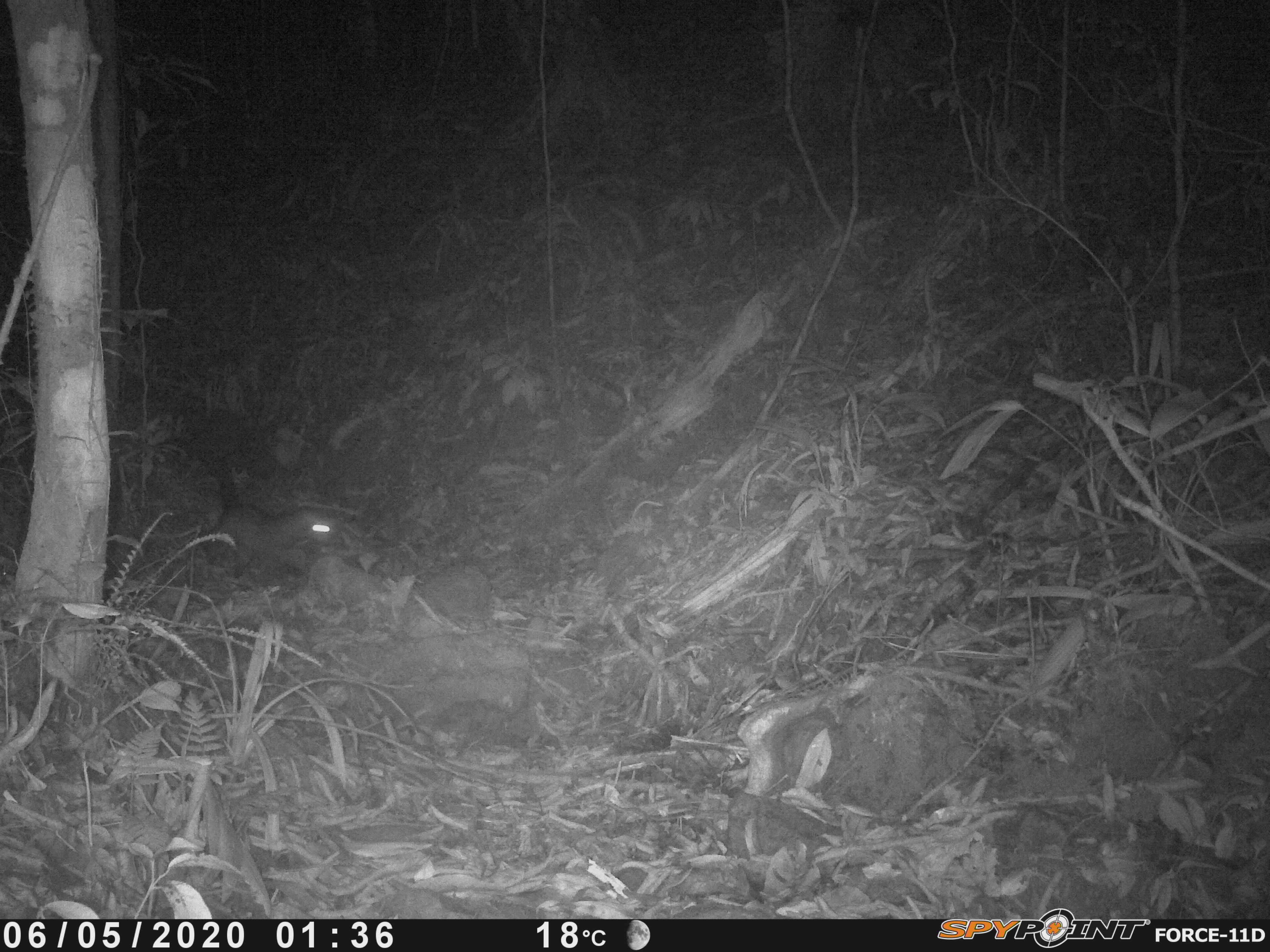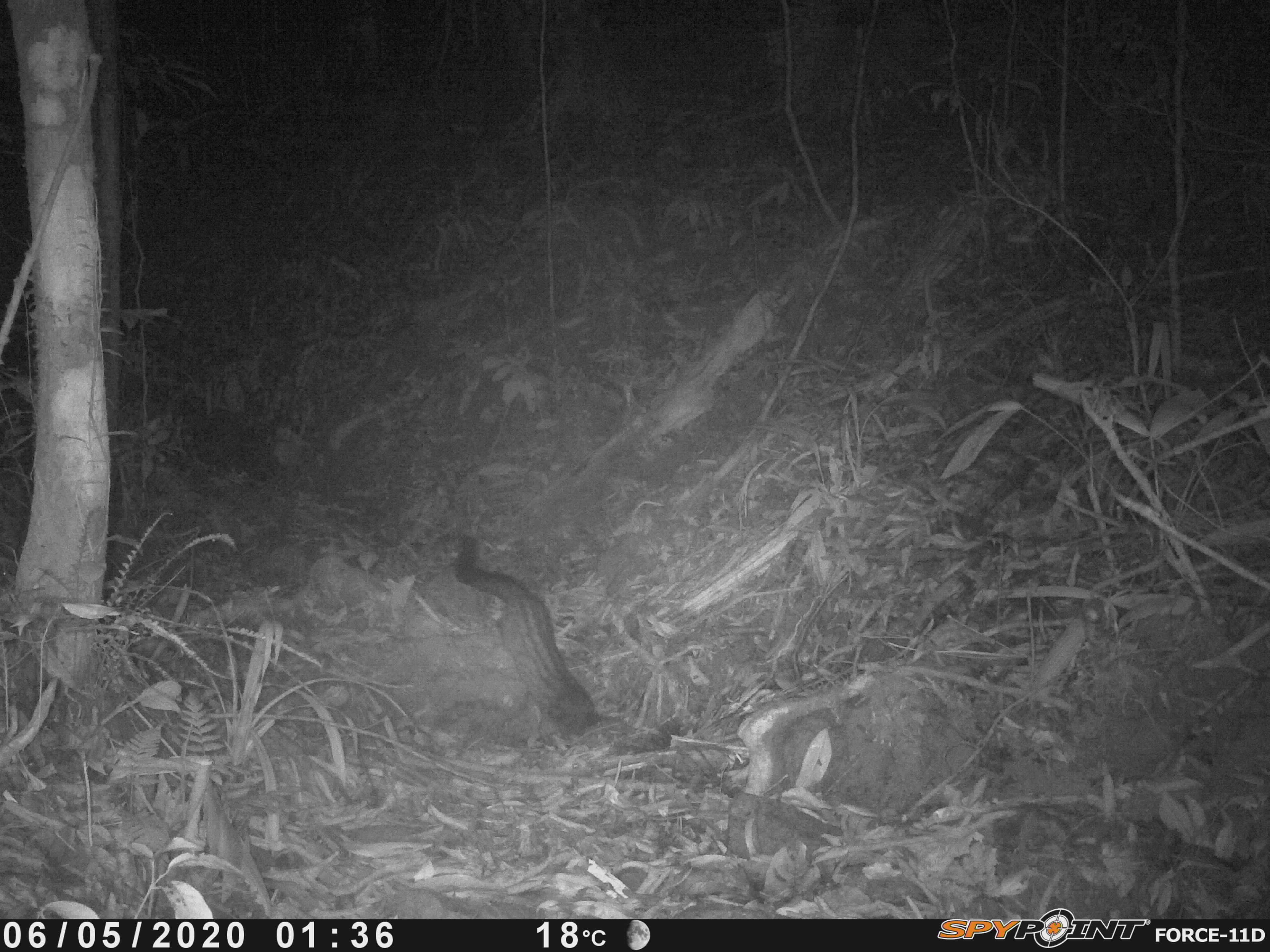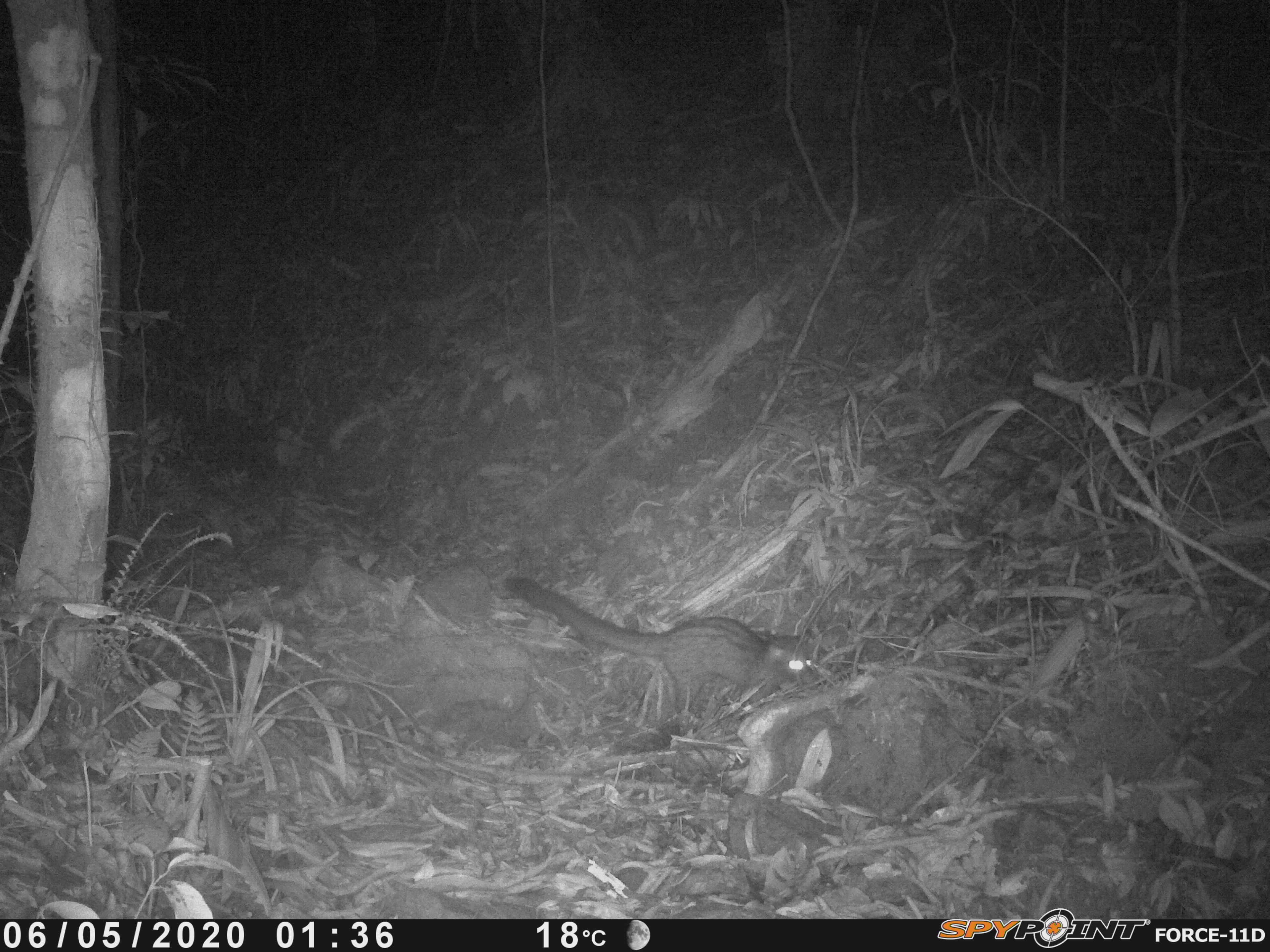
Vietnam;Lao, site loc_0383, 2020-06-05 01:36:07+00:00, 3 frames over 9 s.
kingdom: Animalia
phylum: Chordata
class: Mammalia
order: Carnivora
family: Viverridae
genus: Paradoxurus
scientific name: Paradoxurus hermaphroditus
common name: common palm civet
Common palm civet (Paradoxurus hermaphroditus). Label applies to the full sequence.